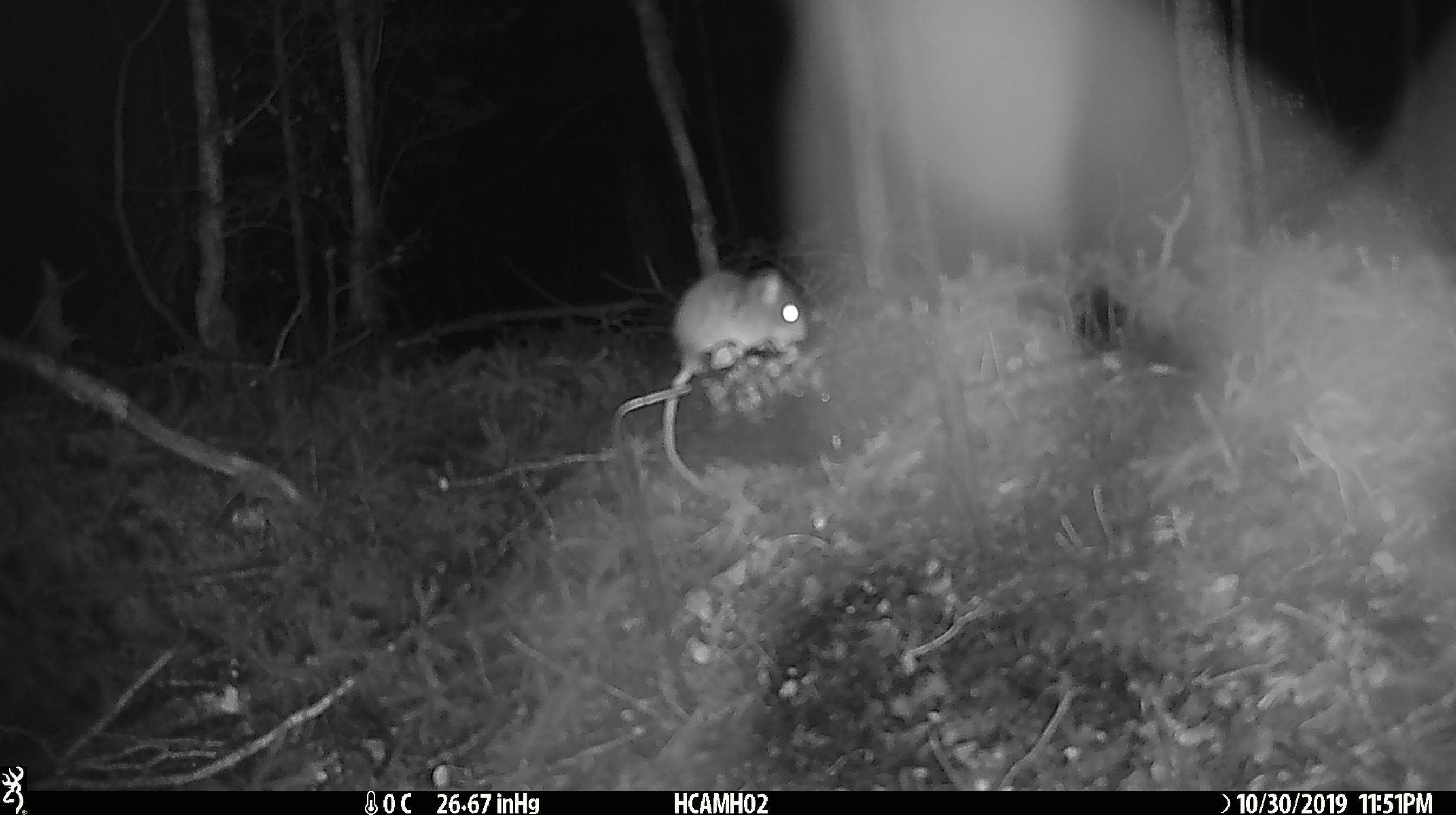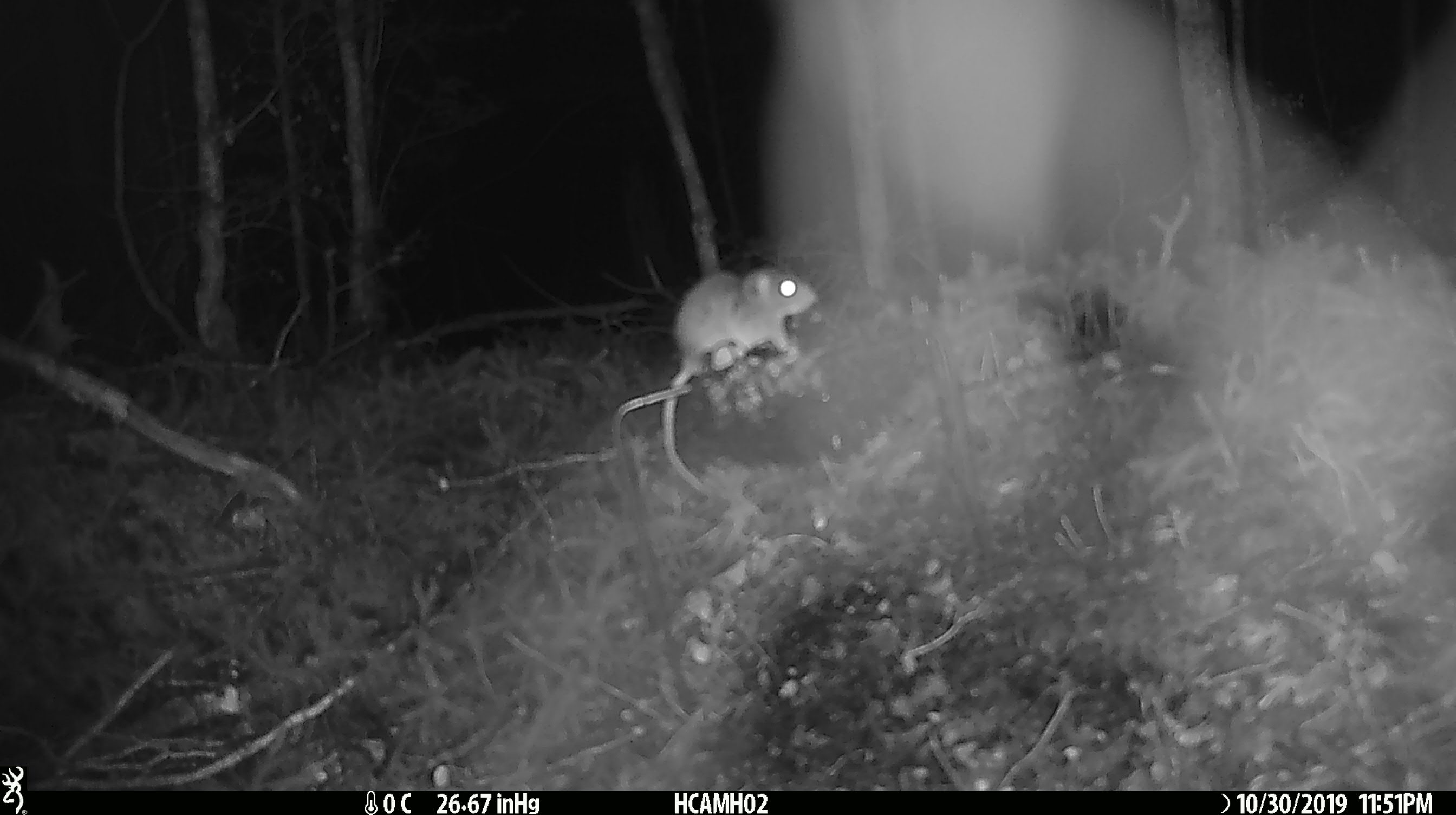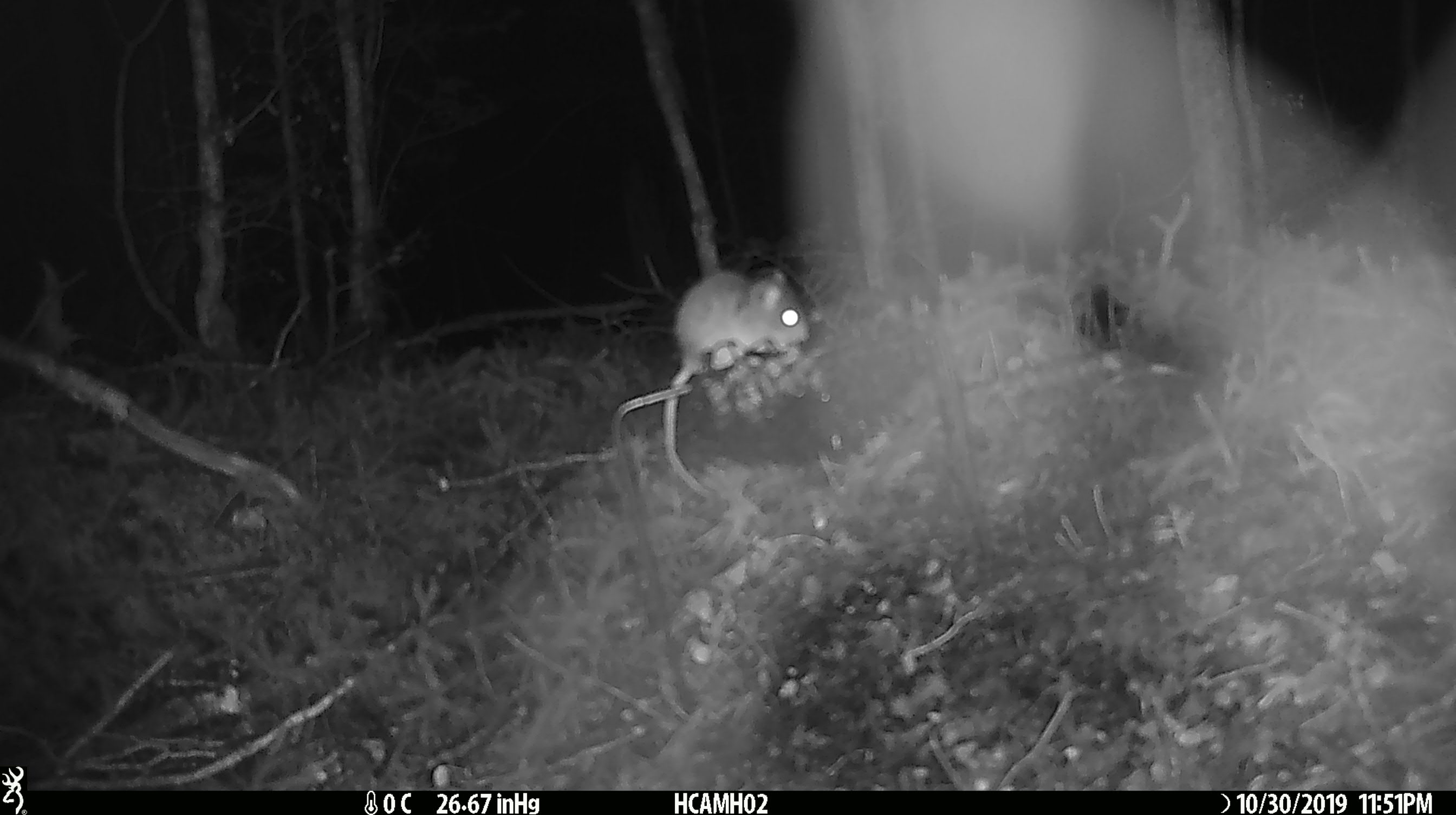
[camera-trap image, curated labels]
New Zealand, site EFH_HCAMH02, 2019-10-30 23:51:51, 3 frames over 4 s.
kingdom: Animalia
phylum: Chordata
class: Mammalia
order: Rodentia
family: Muridae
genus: Mus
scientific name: Mus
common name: mouse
Mouse (Mus).